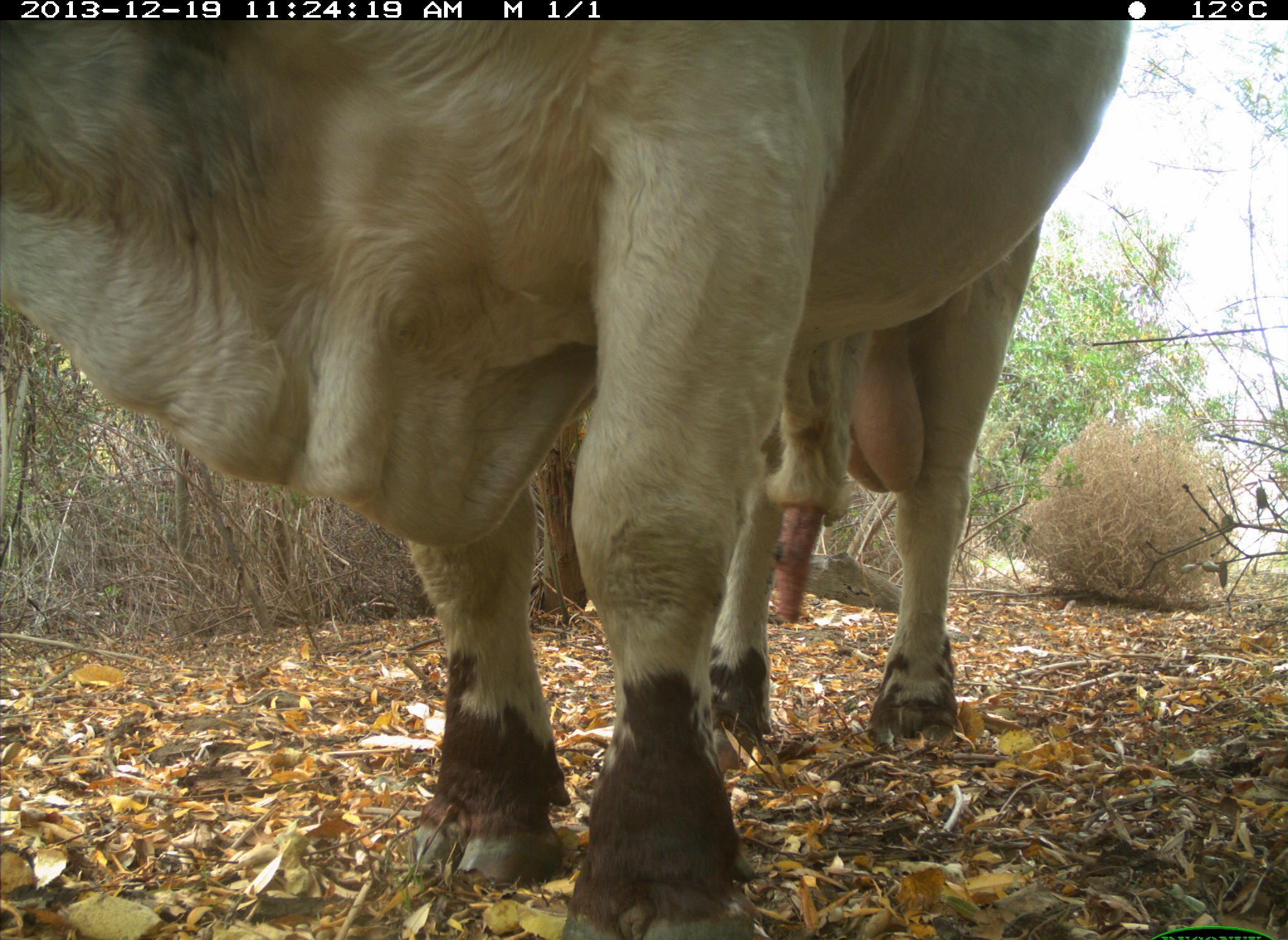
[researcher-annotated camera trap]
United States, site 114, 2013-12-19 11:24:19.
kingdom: Animalia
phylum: Chordata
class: Mammalia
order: Artiodactyla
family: Bovidae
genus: Bos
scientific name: Bos taurus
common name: cow